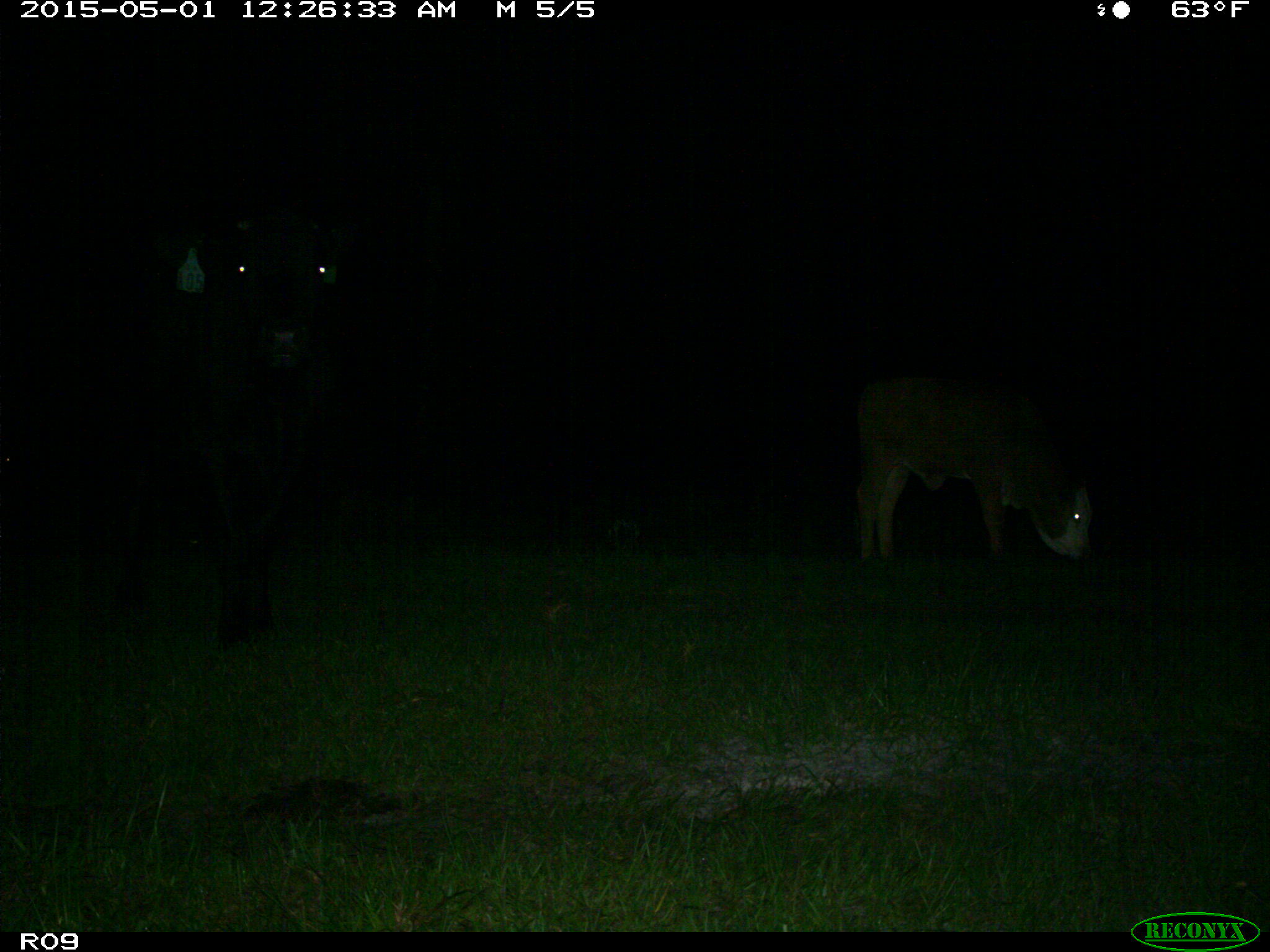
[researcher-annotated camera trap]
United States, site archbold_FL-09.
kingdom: Animalia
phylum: Chordata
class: Mammalia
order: Artiodactyla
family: Bovidae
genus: Bos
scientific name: Bos taurus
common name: domestic cow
Bos taurus (domestic cow).